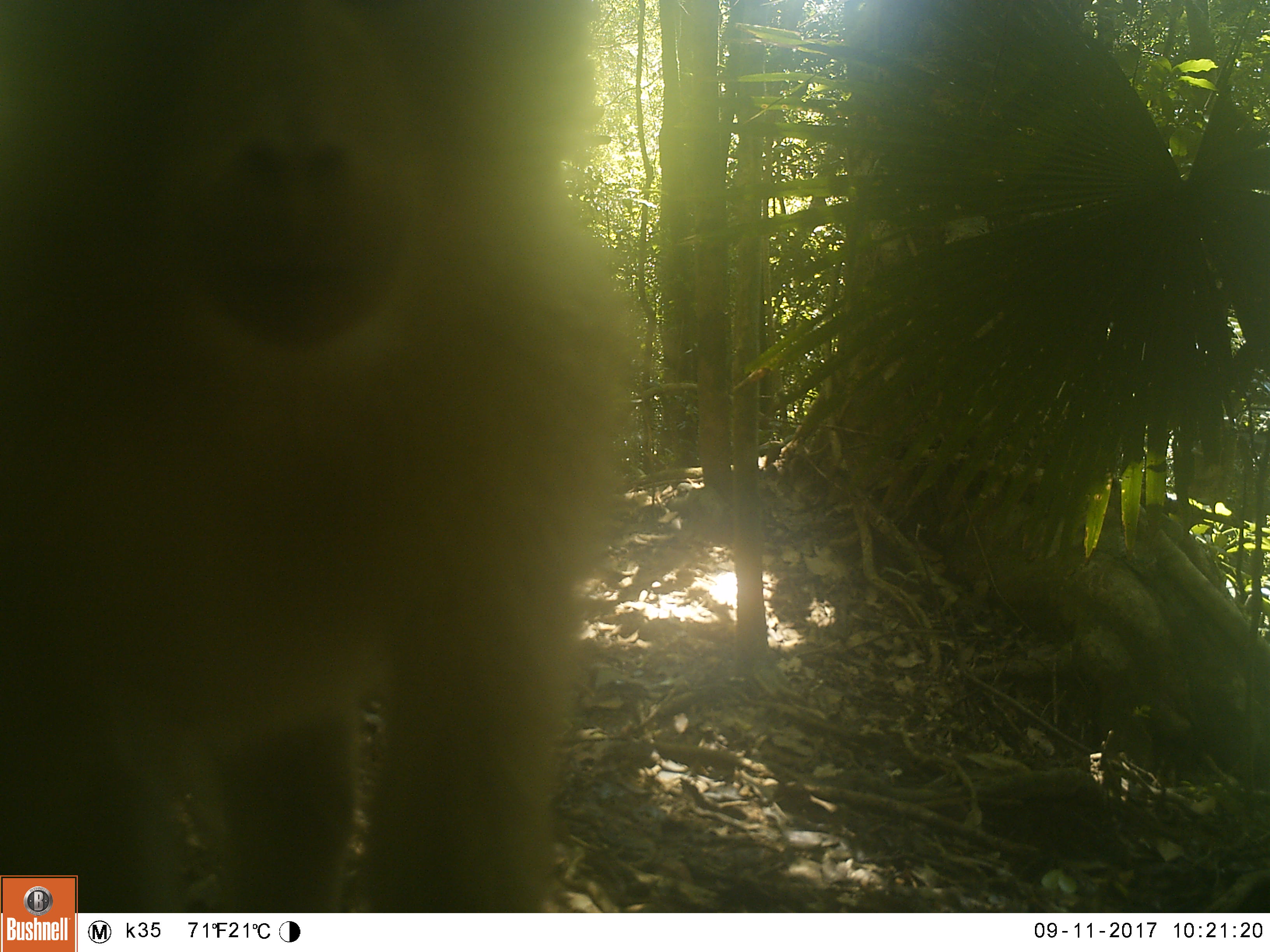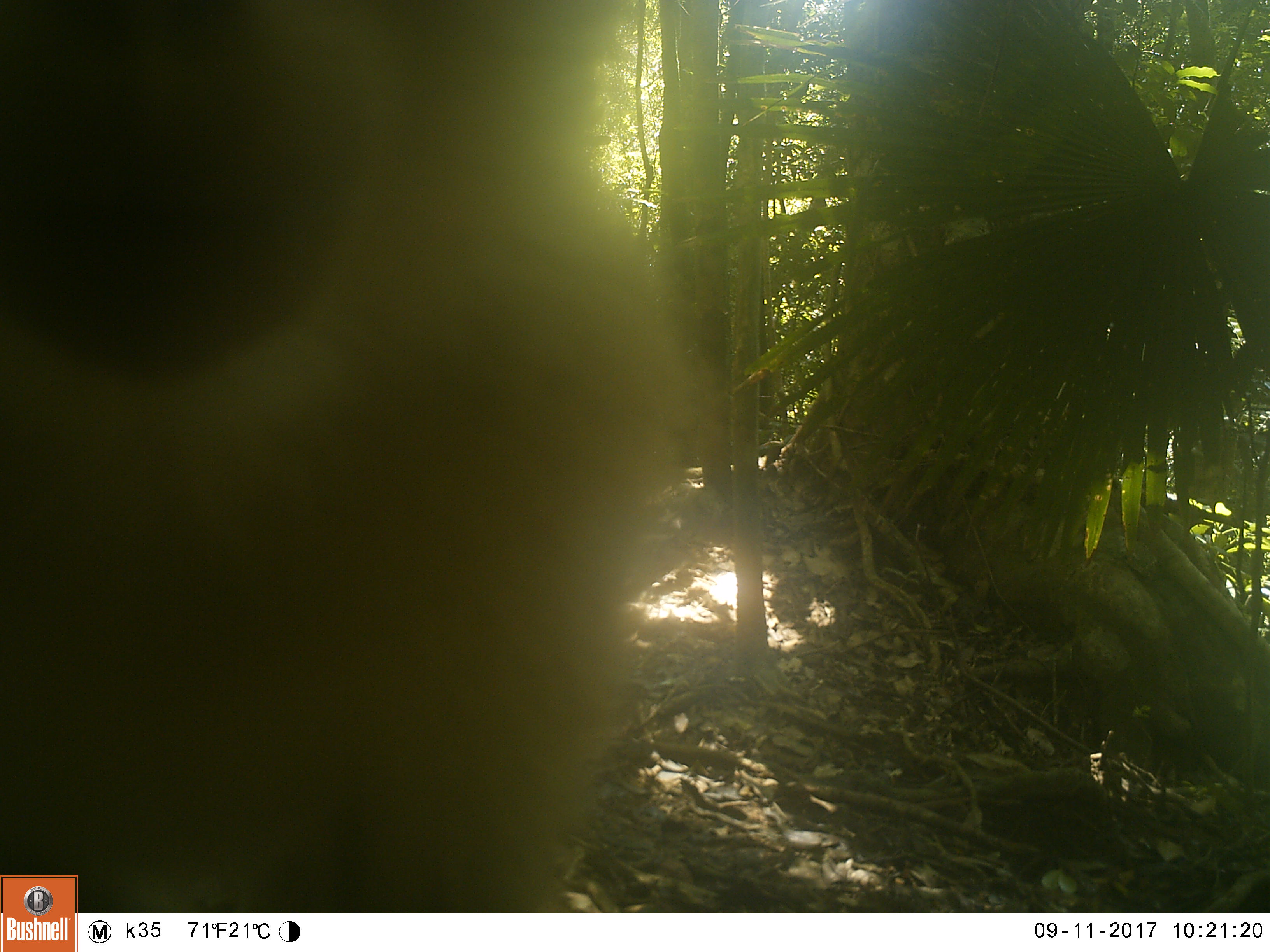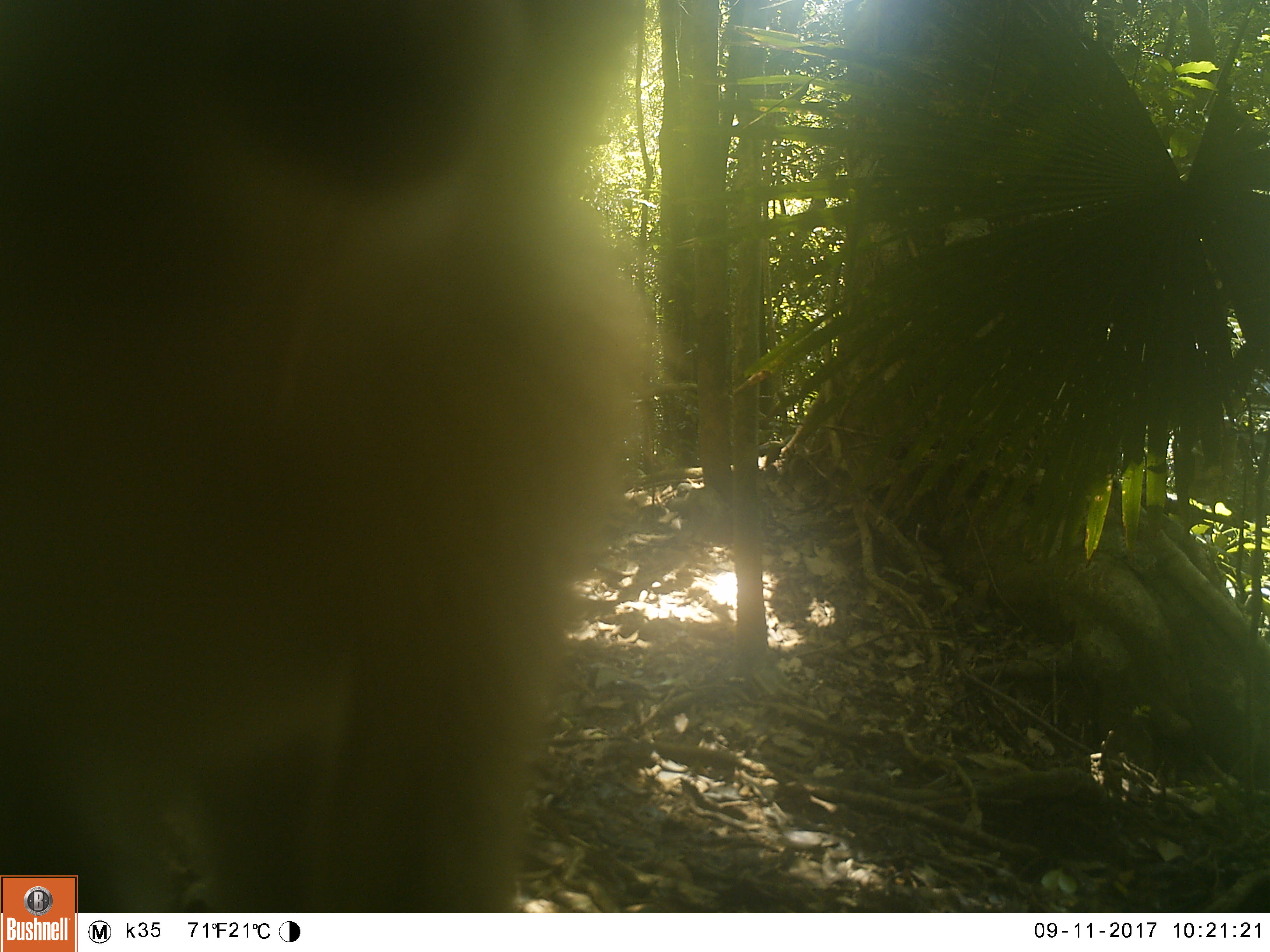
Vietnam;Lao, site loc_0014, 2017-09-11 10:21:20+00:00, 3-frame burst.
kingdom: Animalia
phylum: Chordata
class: Mammalia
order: Primates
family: Cercopithecidae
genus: Macaca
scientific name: Macaca nemestrina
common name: pig-tailed macaque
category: pig tailed macaque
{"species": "pig tailed macaque (pig-tailed macaque) (Macaca nemestrina)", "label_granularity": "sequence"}